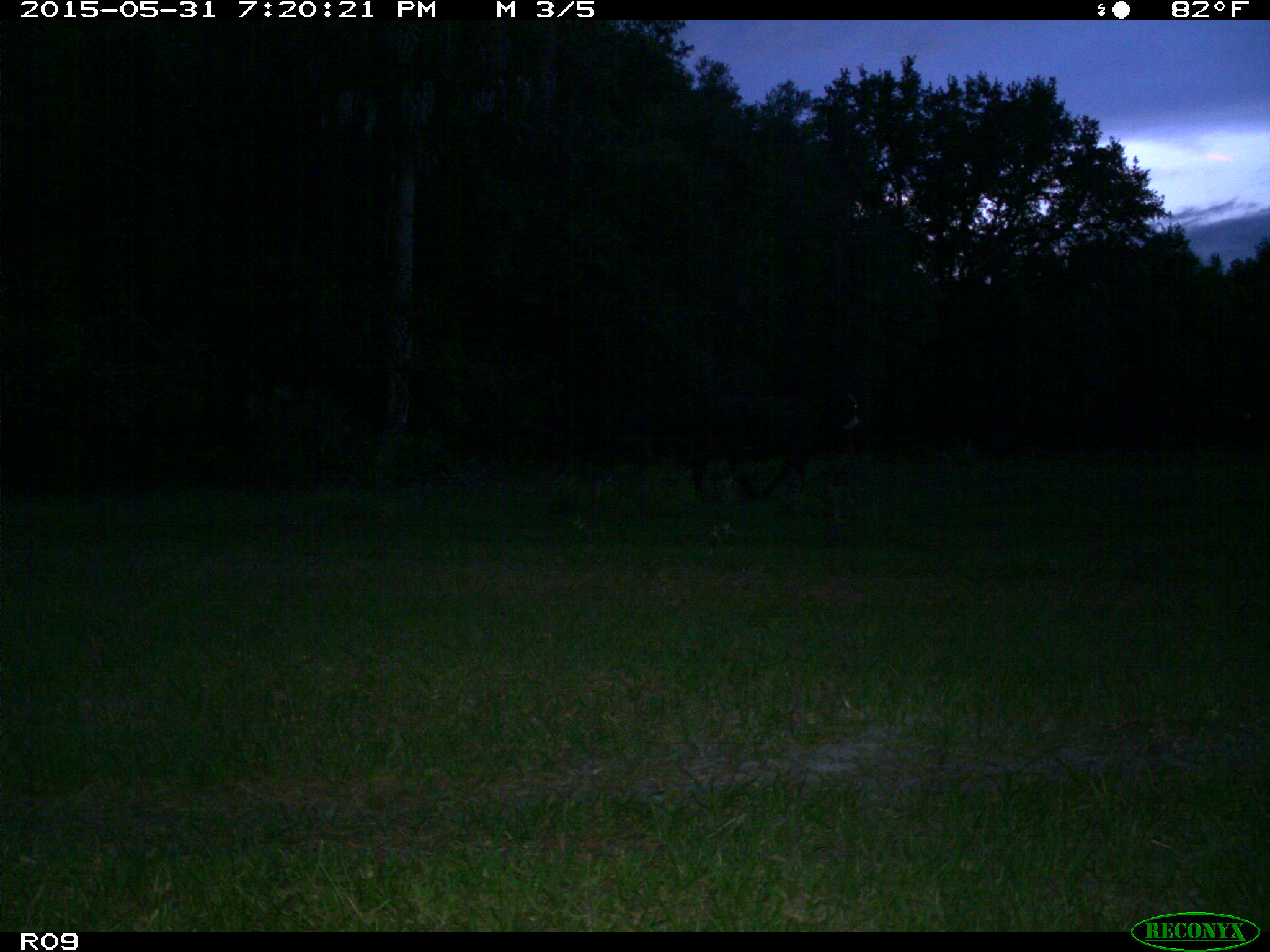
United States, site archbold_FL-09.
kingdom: Animalia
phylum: Chordata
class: Mammalia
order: Artiodactyla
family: Bovidae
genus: Bos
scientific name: Bos taurus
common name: domestic cow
Bos taurus (domestic cow).